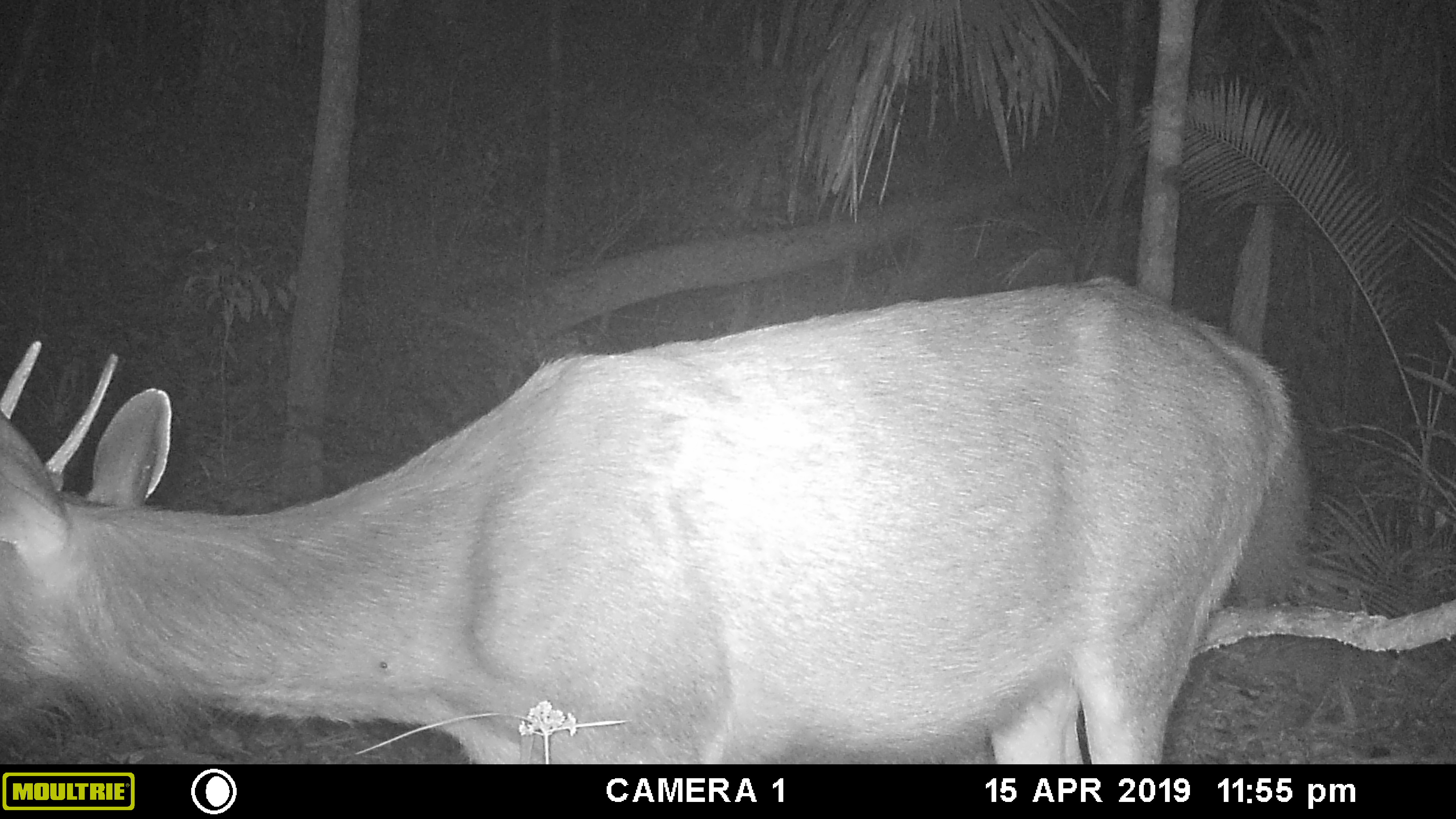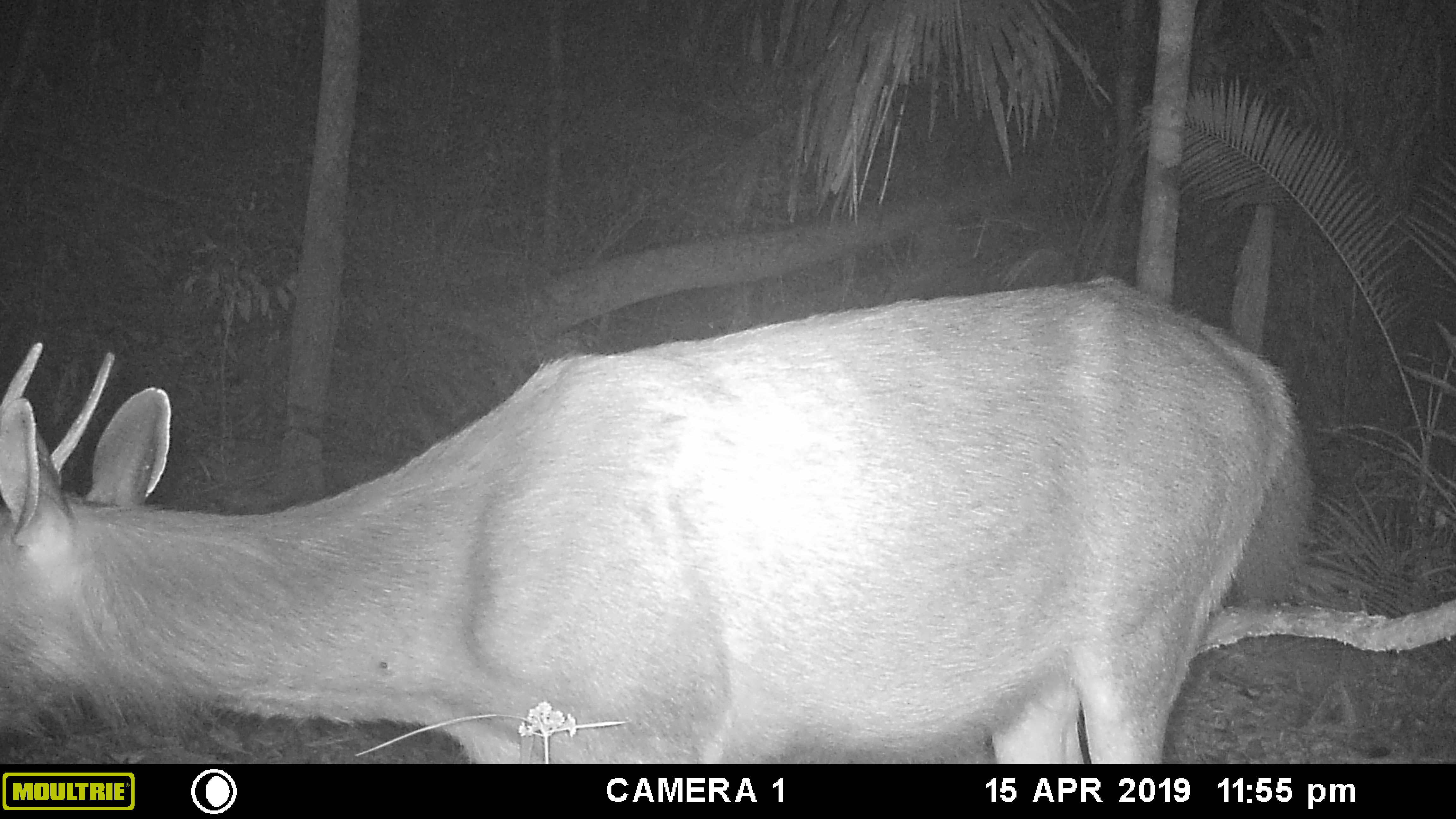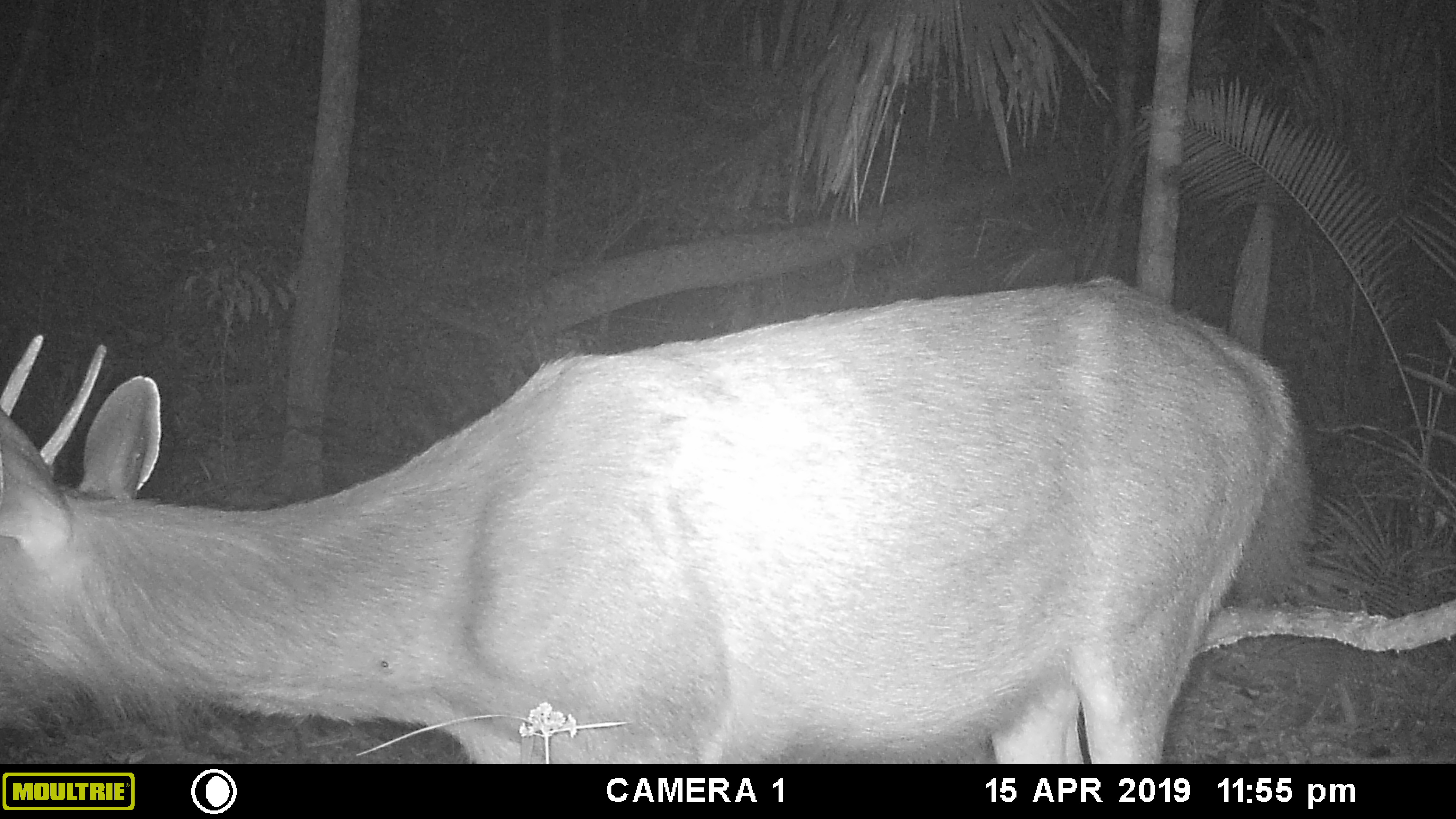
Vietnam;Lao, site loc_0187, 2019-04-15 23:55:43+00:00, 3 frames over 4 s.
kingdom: Animalia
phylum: Chordata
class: Mammalia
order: Artiodactyla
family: Cervidae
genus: Rusa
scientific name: Rusa unicolor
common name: sambar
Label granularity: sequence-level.